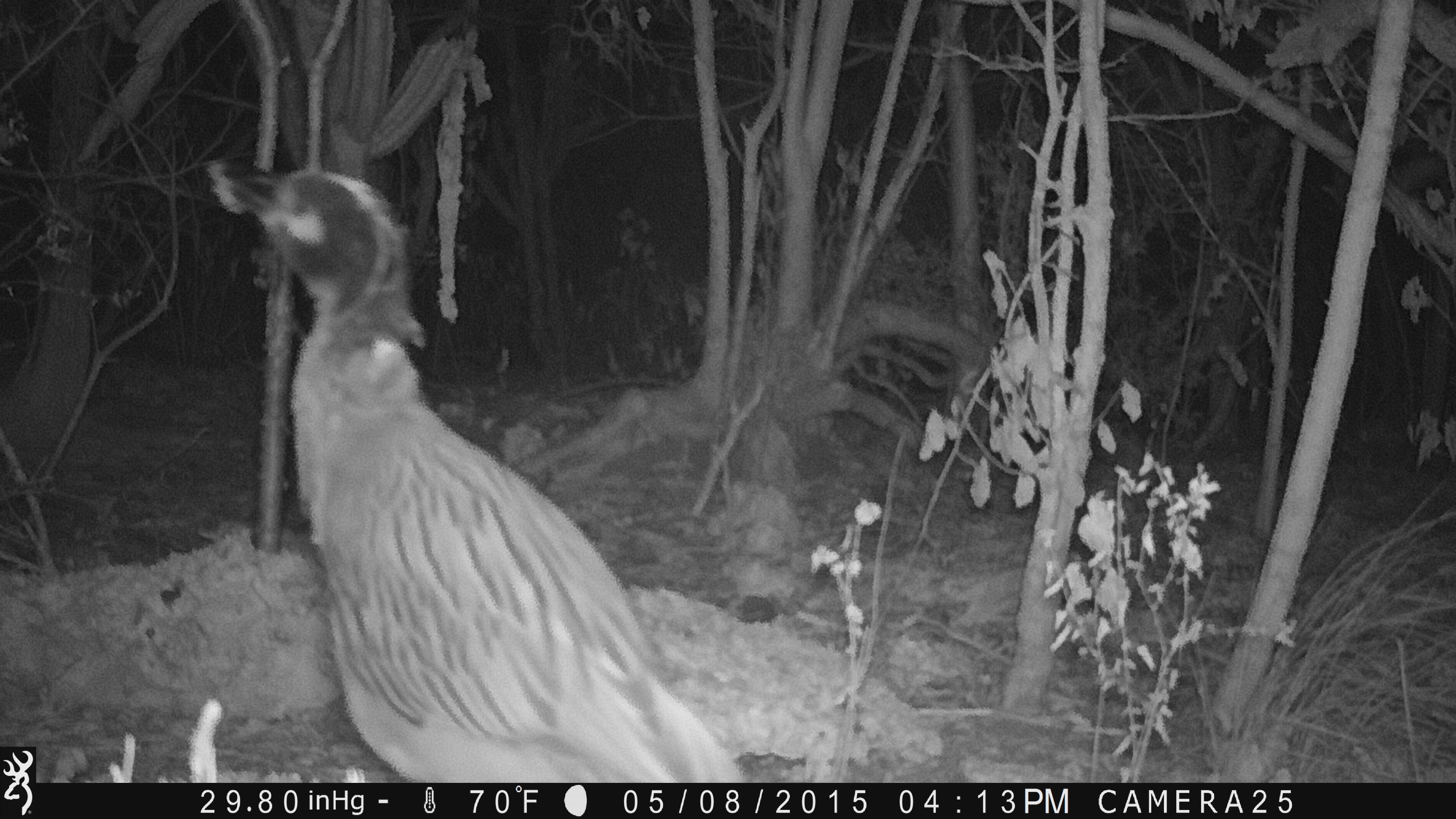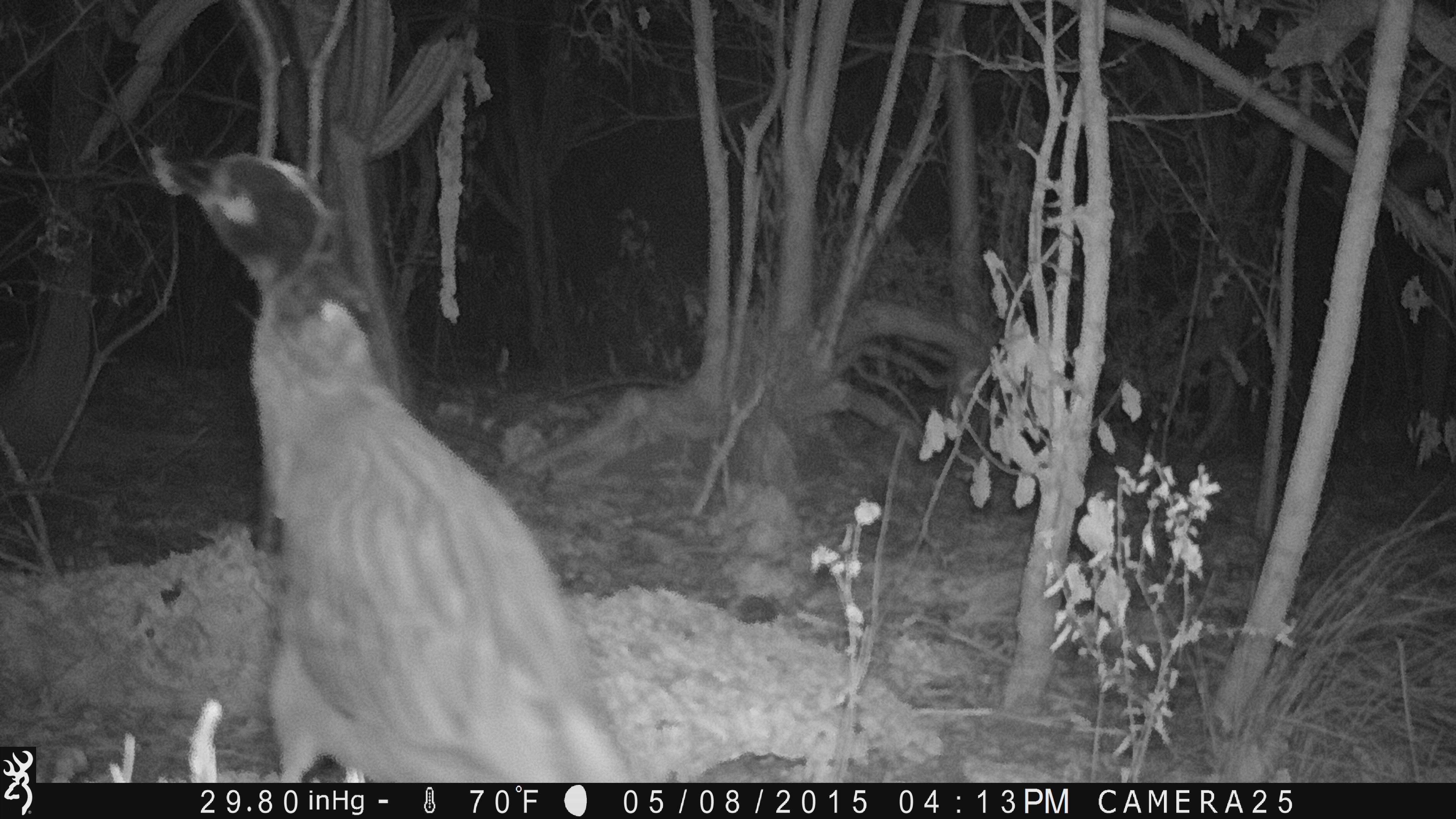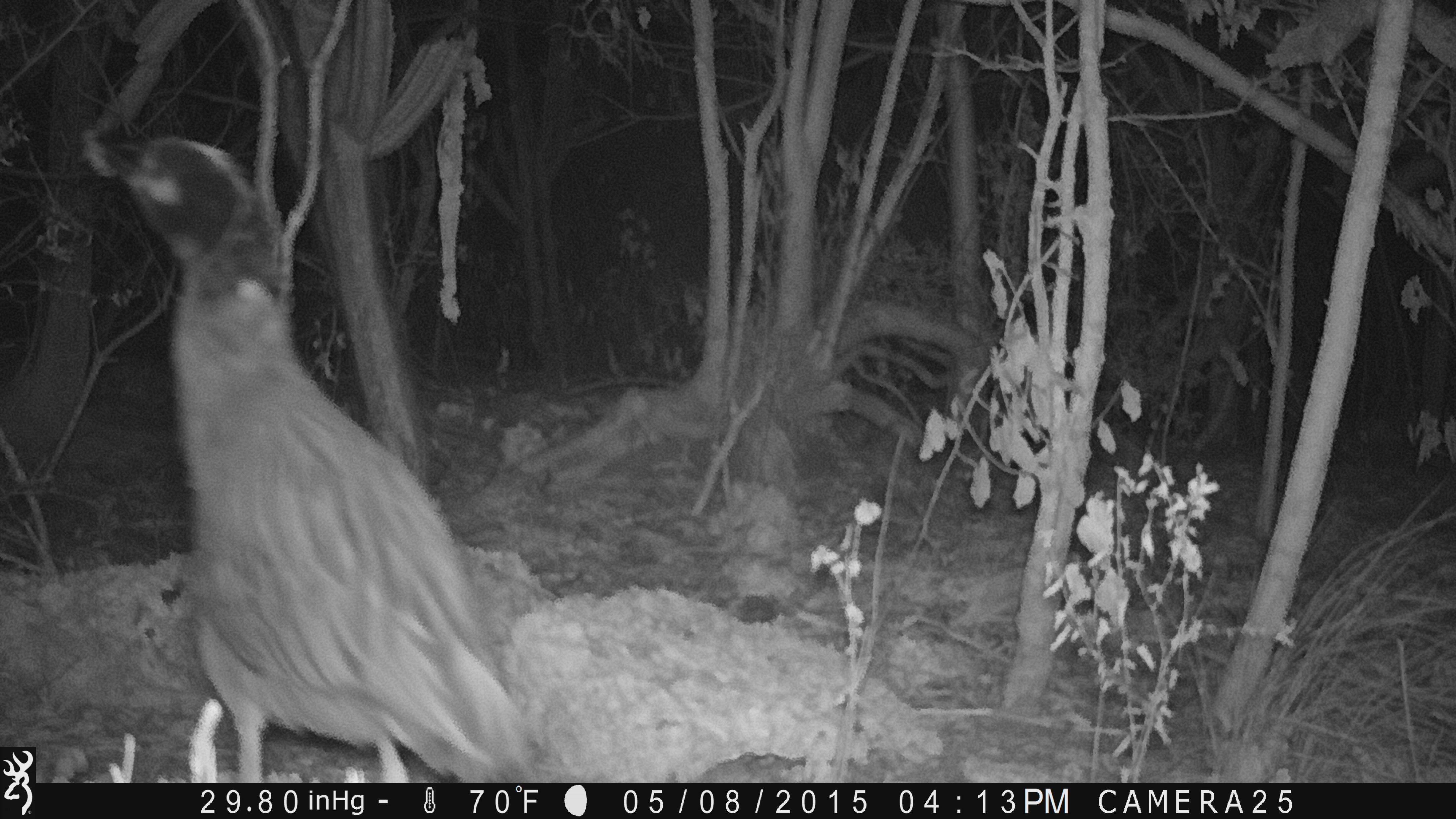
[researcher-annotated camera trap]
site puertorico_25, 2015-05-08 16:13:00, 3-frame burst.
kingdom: Animalia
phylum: Chordata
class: Aves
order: Pelecaniformes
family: Ardeidae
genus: Nyctanassa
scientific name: Nyctanassa violacea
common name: yellow-crowned night heron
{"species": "yellow-crowned night heron (Nyctanassa violacea)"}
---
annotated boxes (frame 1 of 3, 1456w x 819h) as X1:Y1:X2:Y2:
yellow-crowned night heron: 208:147:756:784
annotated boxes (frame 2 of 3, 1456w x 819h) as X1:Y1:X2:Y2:
yellow-crowned night heron: 137:126:653:777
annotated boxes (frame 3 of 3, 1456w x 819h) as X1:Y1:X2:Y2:
yellow-crowned night heron: 91:123:550:784